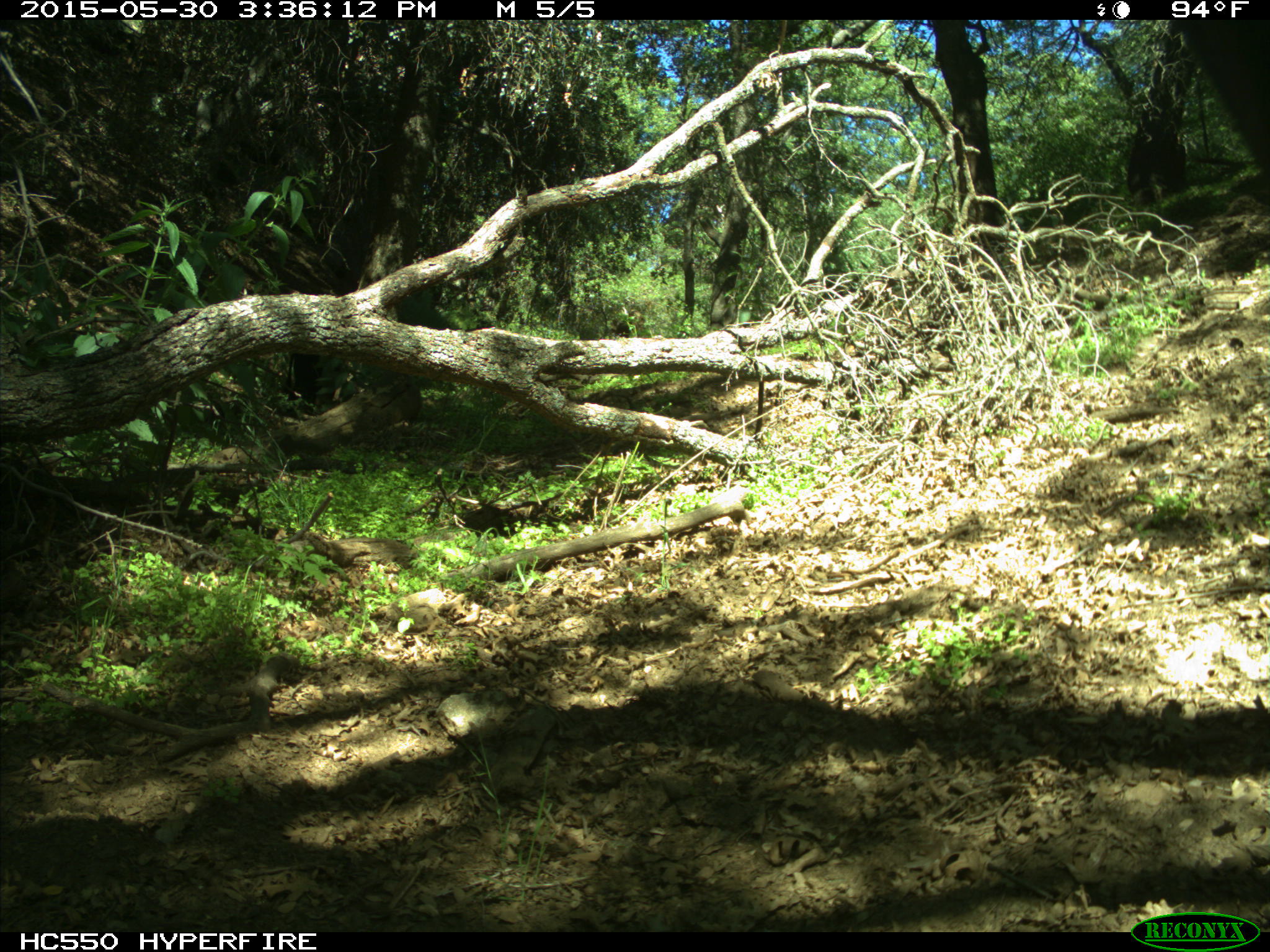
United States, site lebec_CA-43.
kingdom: Animalia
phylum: Chordata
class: Mammalia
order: Artiodactyla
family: Bovidae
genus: Bos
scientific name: Bos taurus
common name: domestic cow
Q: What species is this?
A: Bos taurus (domestic cow).